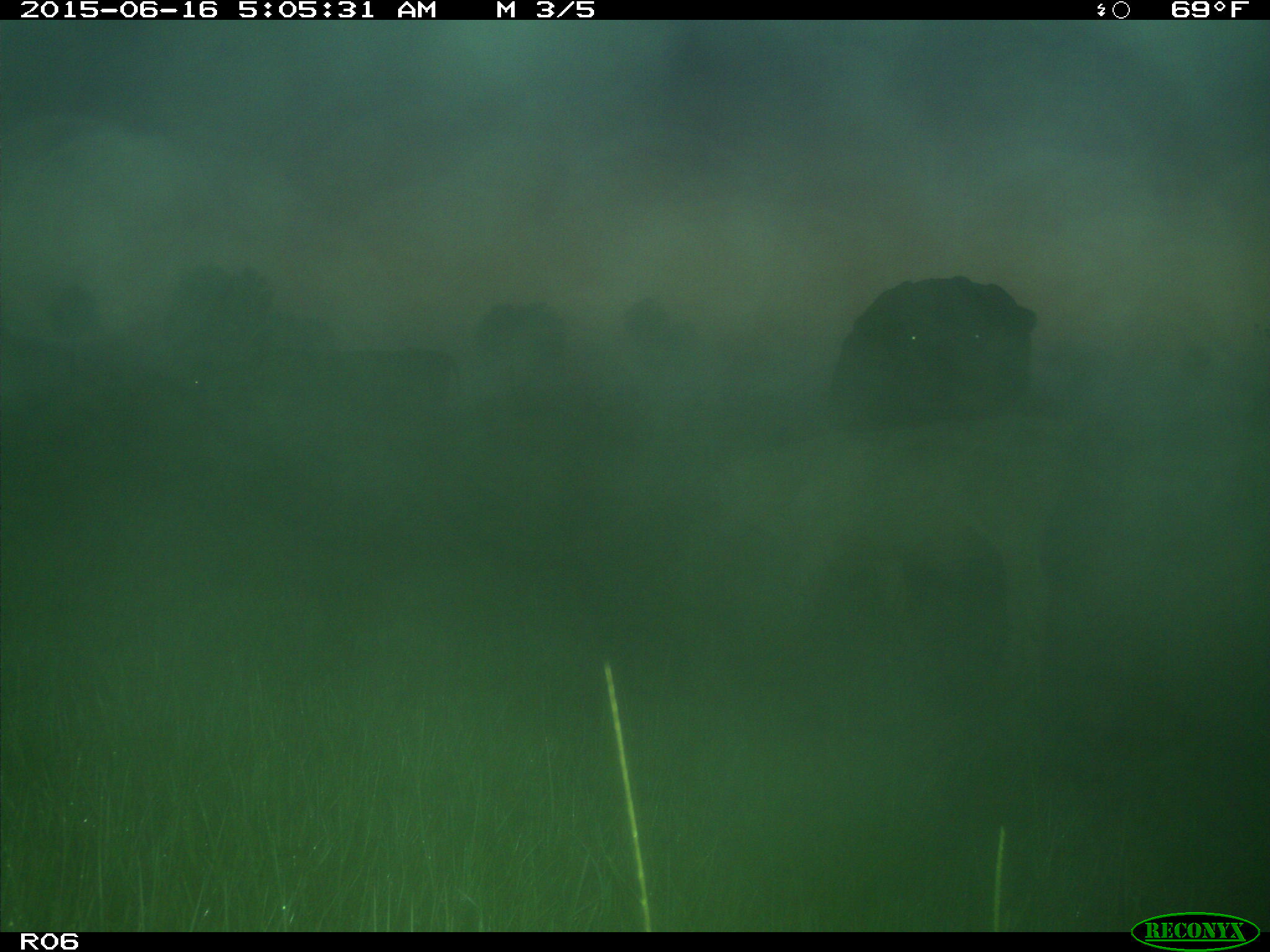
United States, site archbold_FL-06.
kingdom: Animalia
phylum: Chordata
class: Mammalia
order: Artiodactyla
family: Bovidae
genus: Bos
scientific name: Bos taurus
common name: domestic cow